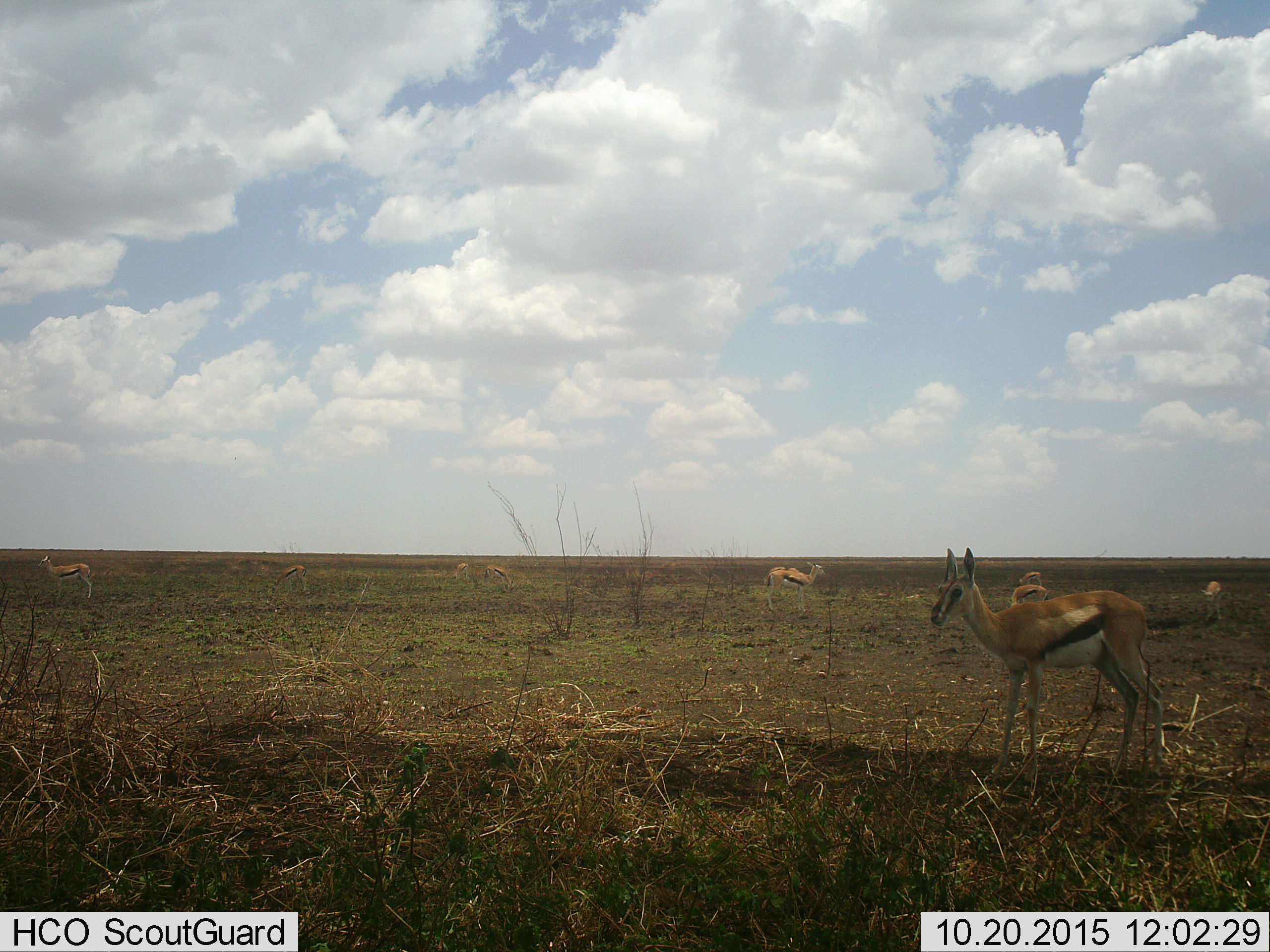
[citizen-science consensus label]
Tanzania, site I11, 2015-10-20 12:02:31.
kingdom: Animalia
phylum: Chordata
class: Mammalia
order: Artiodactyla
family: Bovidae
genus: Eudorcas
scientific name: Eudorcas thomsonii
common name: thomson's gazelle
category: gazellethomsons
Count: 6.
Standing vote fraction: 100%.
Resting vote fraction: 0%.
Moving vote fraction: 30%.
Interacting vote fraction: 10%.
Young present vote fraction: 10%.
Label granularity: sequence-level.